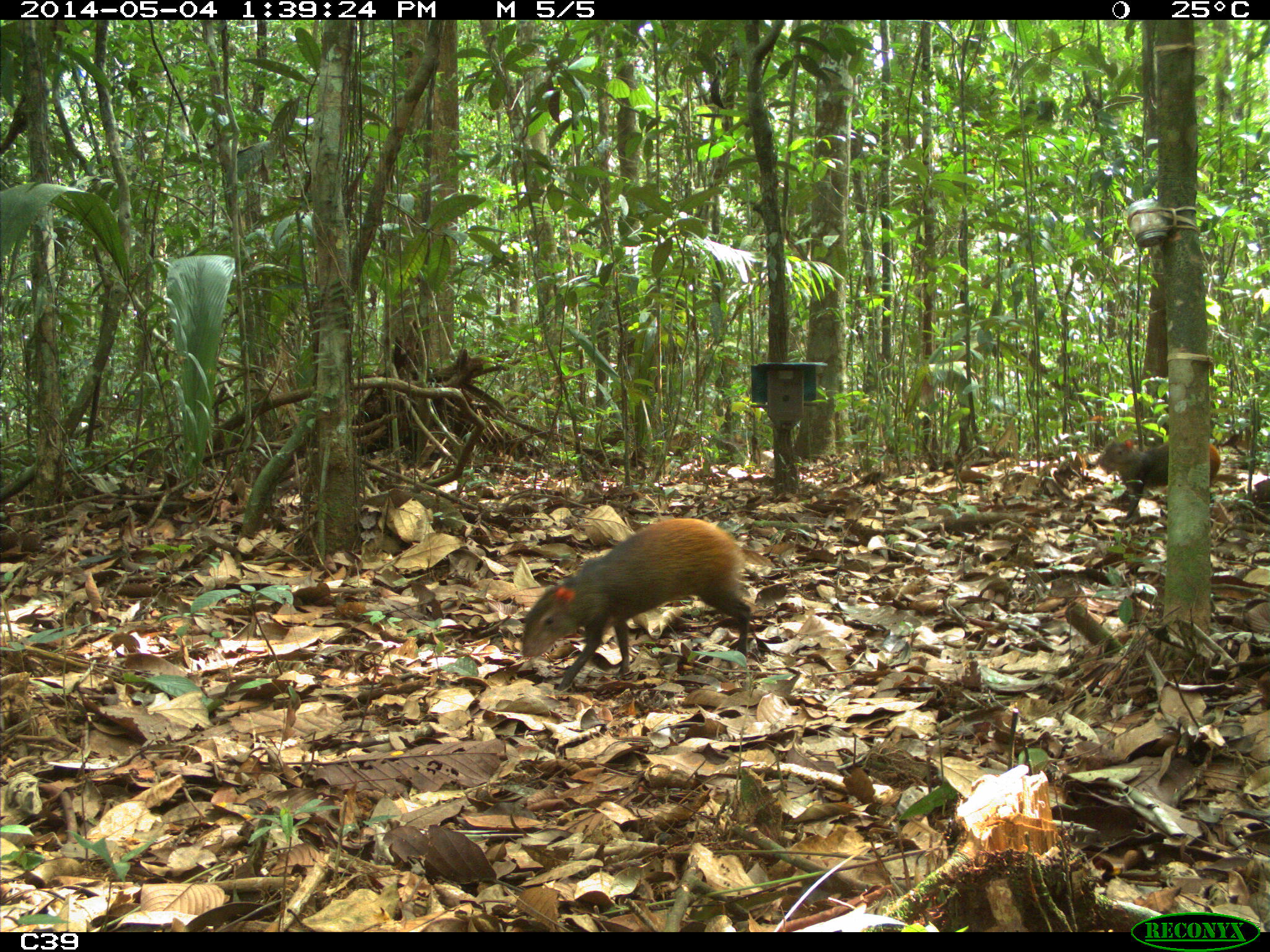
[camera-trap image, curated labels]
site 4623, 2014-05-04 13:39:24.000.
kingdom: Animalia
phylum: Chordata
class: Mammalia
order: Rodentia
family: Dasyproctidae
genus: Dasyprocta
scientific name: Dasyprocta leporina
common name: red-rumped agouti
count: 2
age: adult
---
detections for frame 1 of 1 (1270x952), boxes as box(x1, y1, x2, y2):
dasyprocta leporina: box(520, 517, 752, 692)